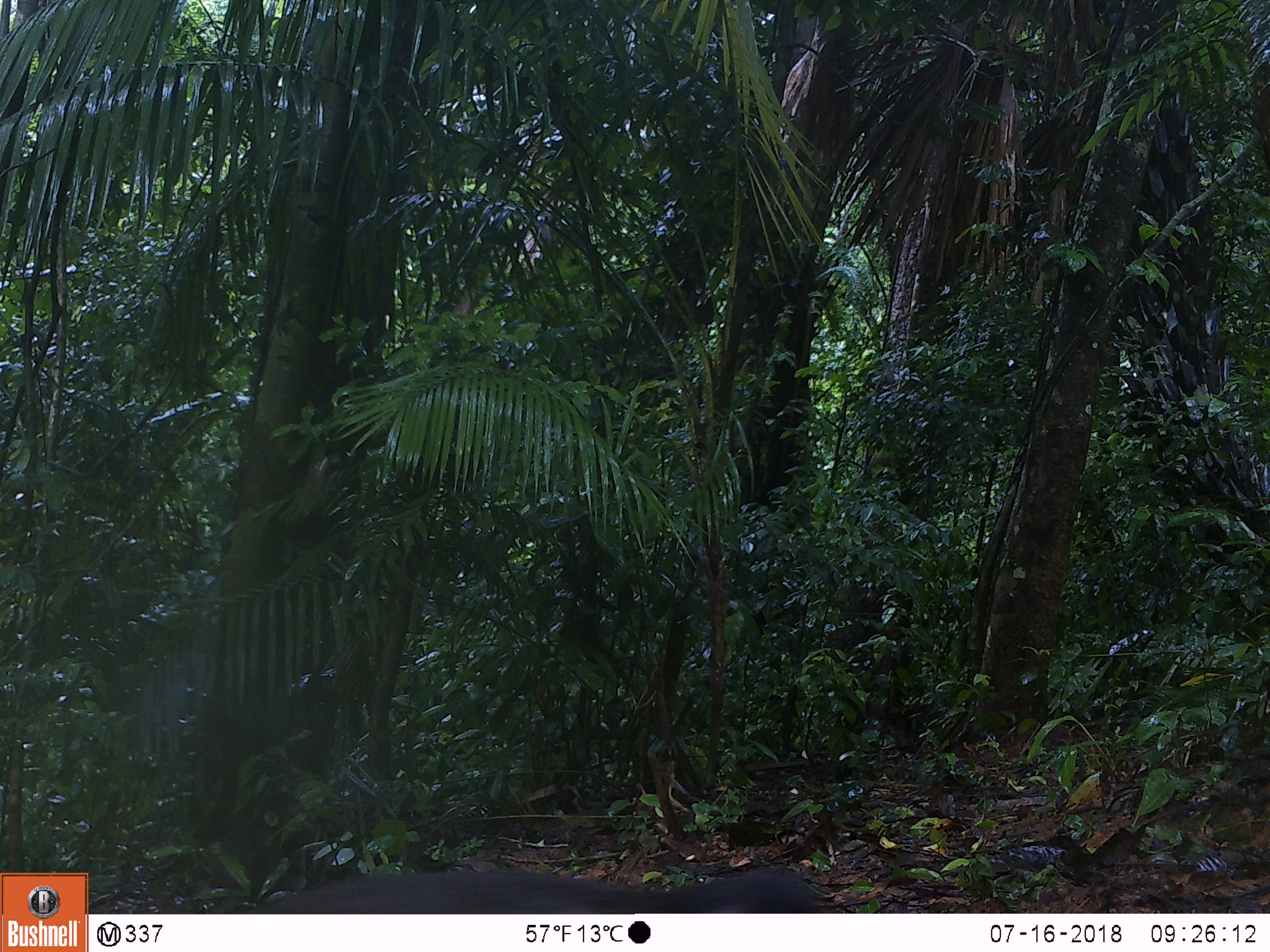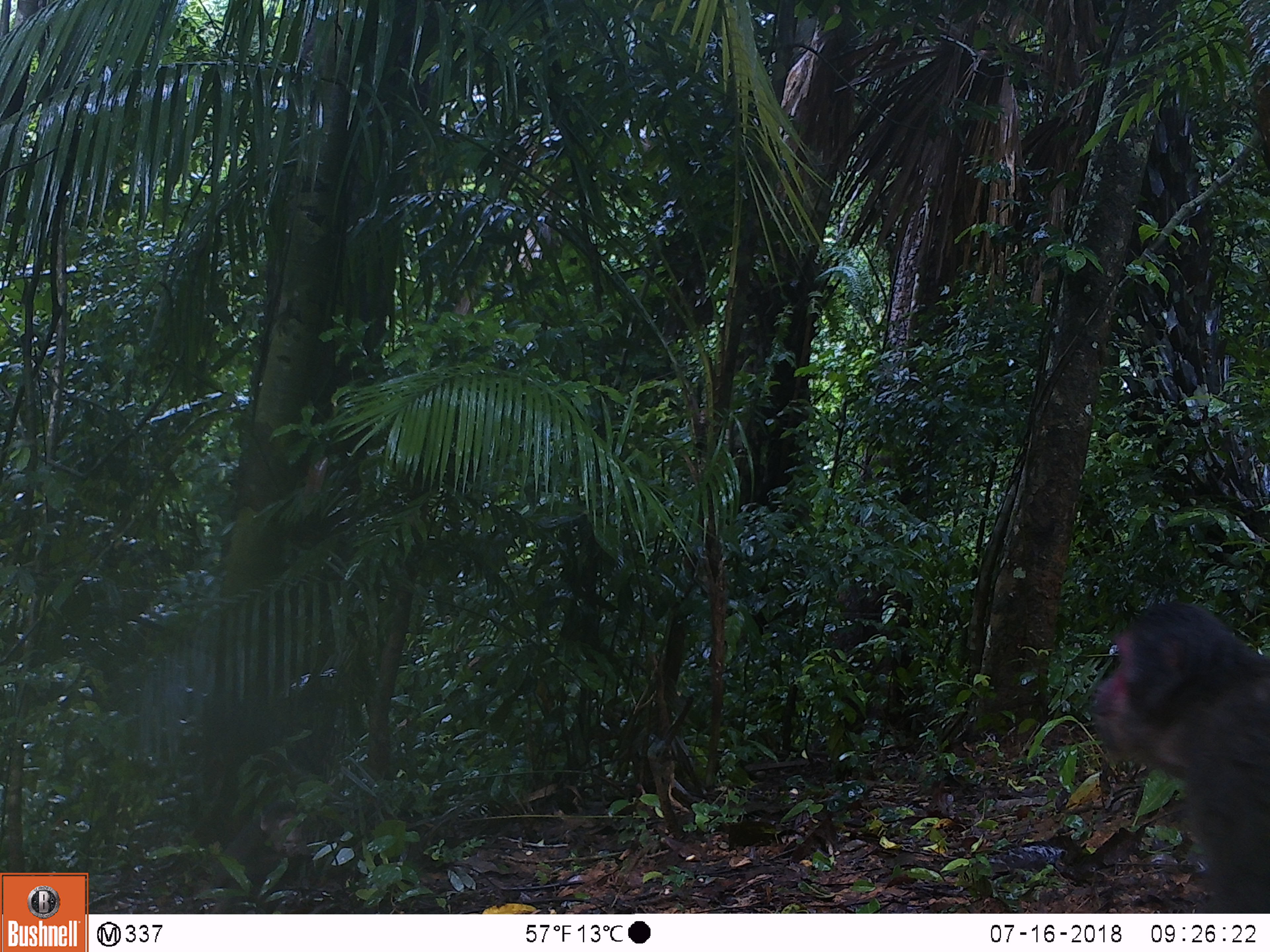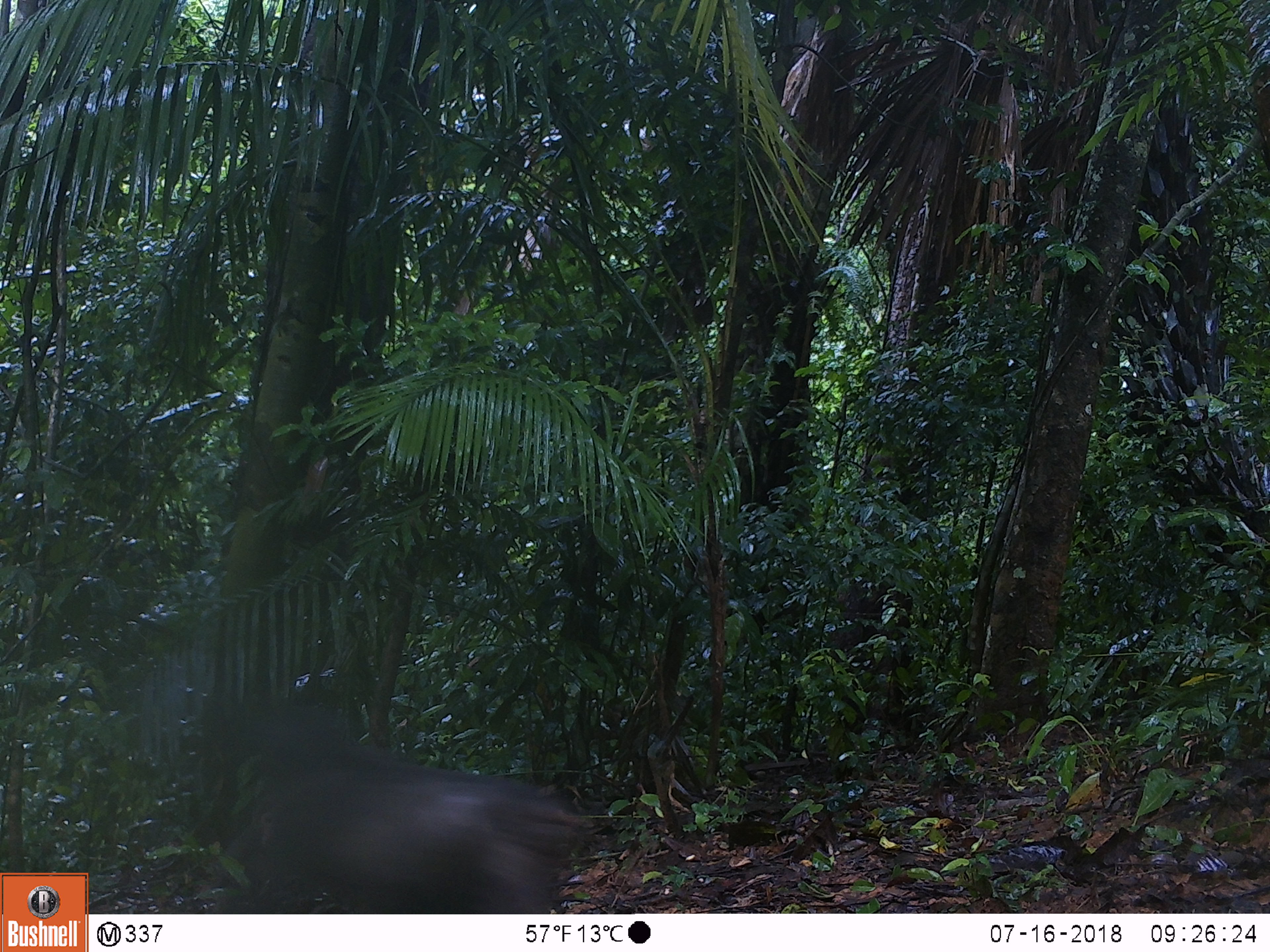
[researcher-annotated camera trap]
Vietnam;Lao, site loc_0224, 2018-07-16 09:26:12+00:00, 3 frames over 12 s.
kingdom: Animalia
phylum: Chordata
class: Mammalia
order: Primates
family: Cercopithecidae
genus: Macaca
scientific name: Macaca arctoides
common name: stump-tailed macaque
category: stump tailed macaque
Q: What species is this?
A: Stump tailed macaque (stump-tailed macaque) (Macaca arctoides).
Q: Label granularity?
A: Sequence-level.